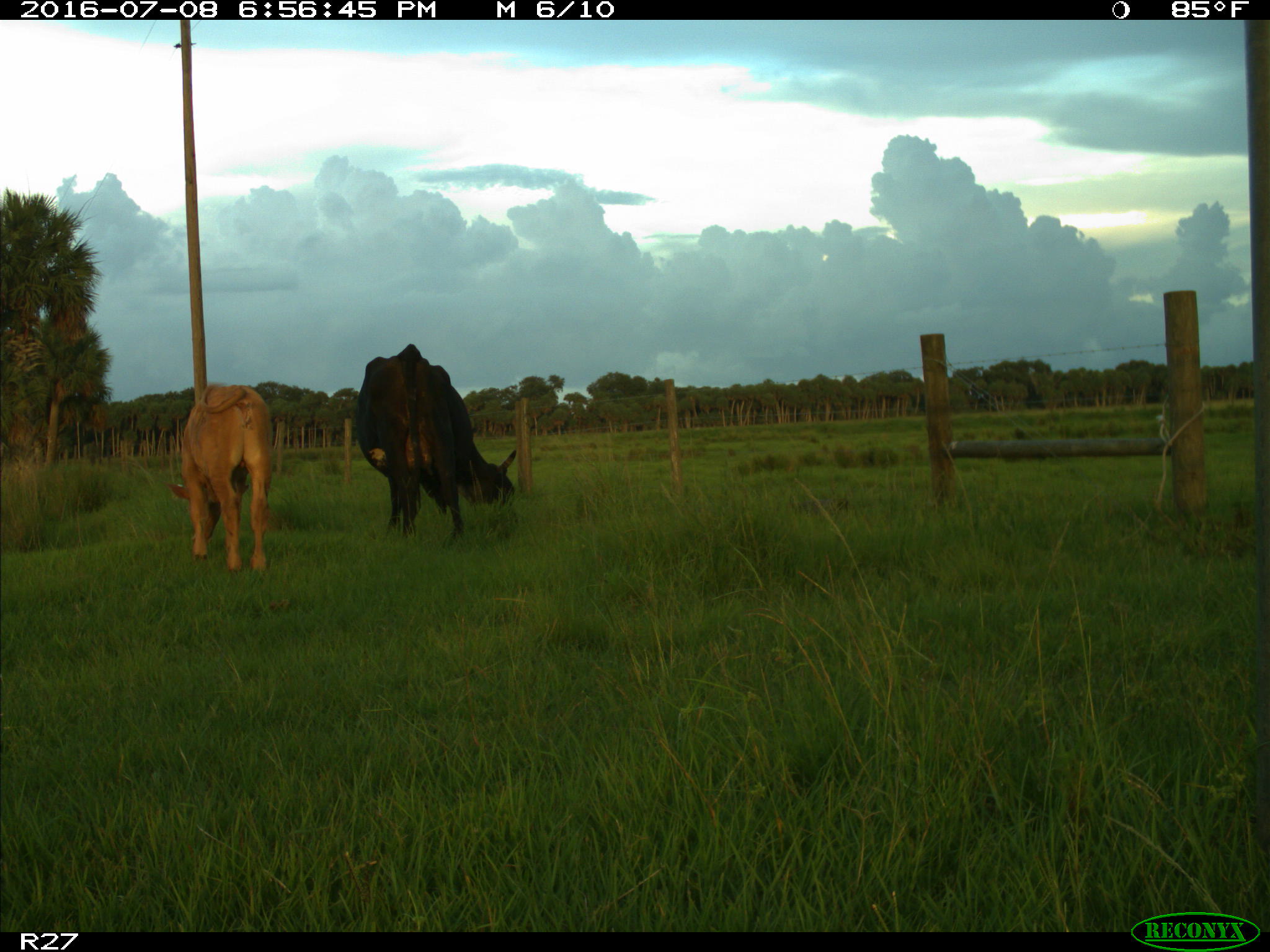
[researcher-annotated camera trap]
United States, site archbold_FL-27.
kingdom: Animalia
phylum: Chordata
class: Mammalia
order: Artiodactyla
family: Bovidae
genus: Bos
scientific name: Bos taurus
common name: domestic cow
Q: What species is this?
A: Bos taurus (domestic cow).